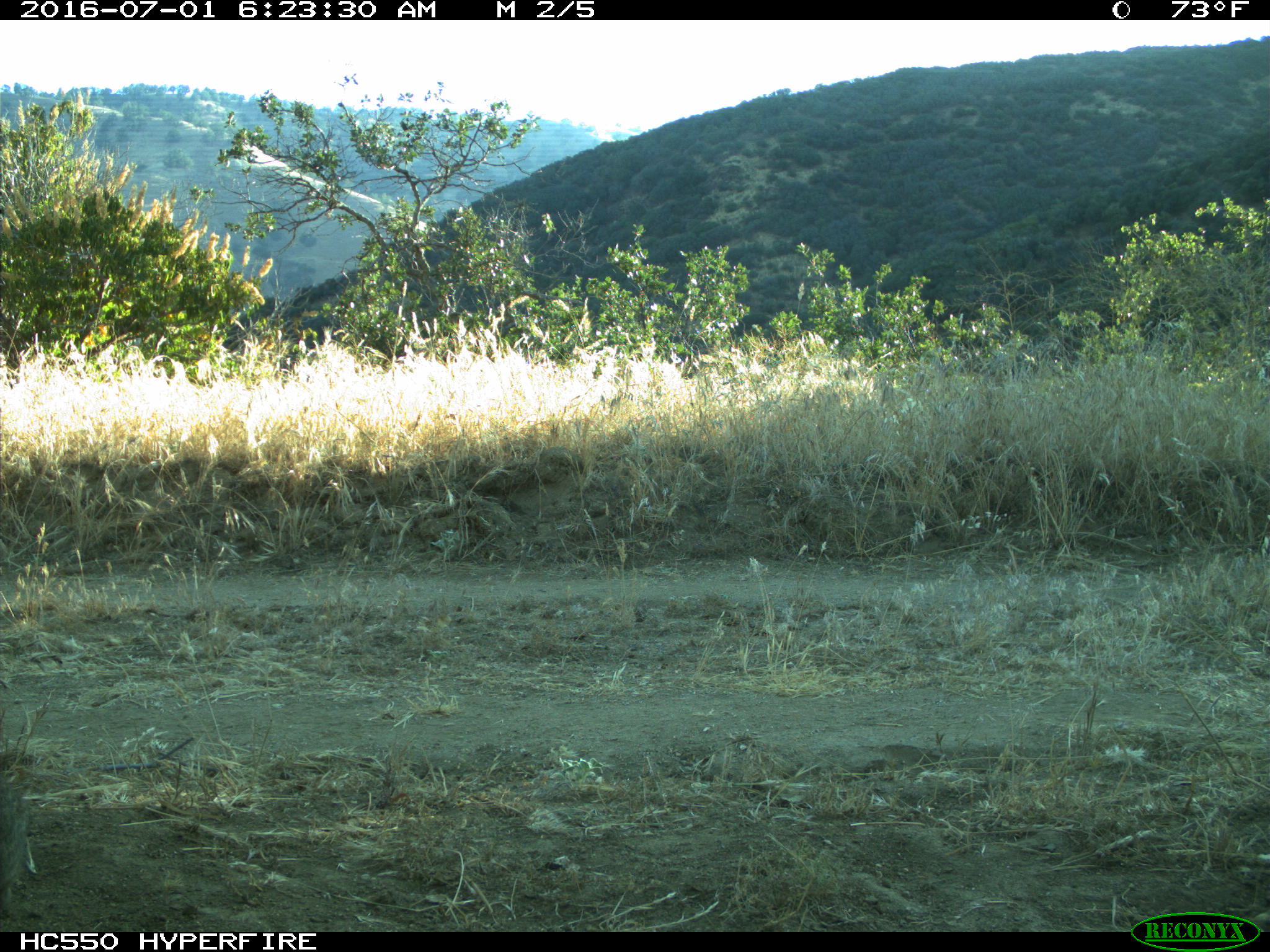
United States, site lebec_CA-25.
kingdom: Animalia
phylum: Chordata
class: Mammalia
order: Lagomorpha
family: Leporidae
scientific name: Leporidae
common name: rabbits and hares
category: unidentified rabbit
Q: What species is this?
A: Unidentified rabbit (rabbits and hares) (Leporidae).